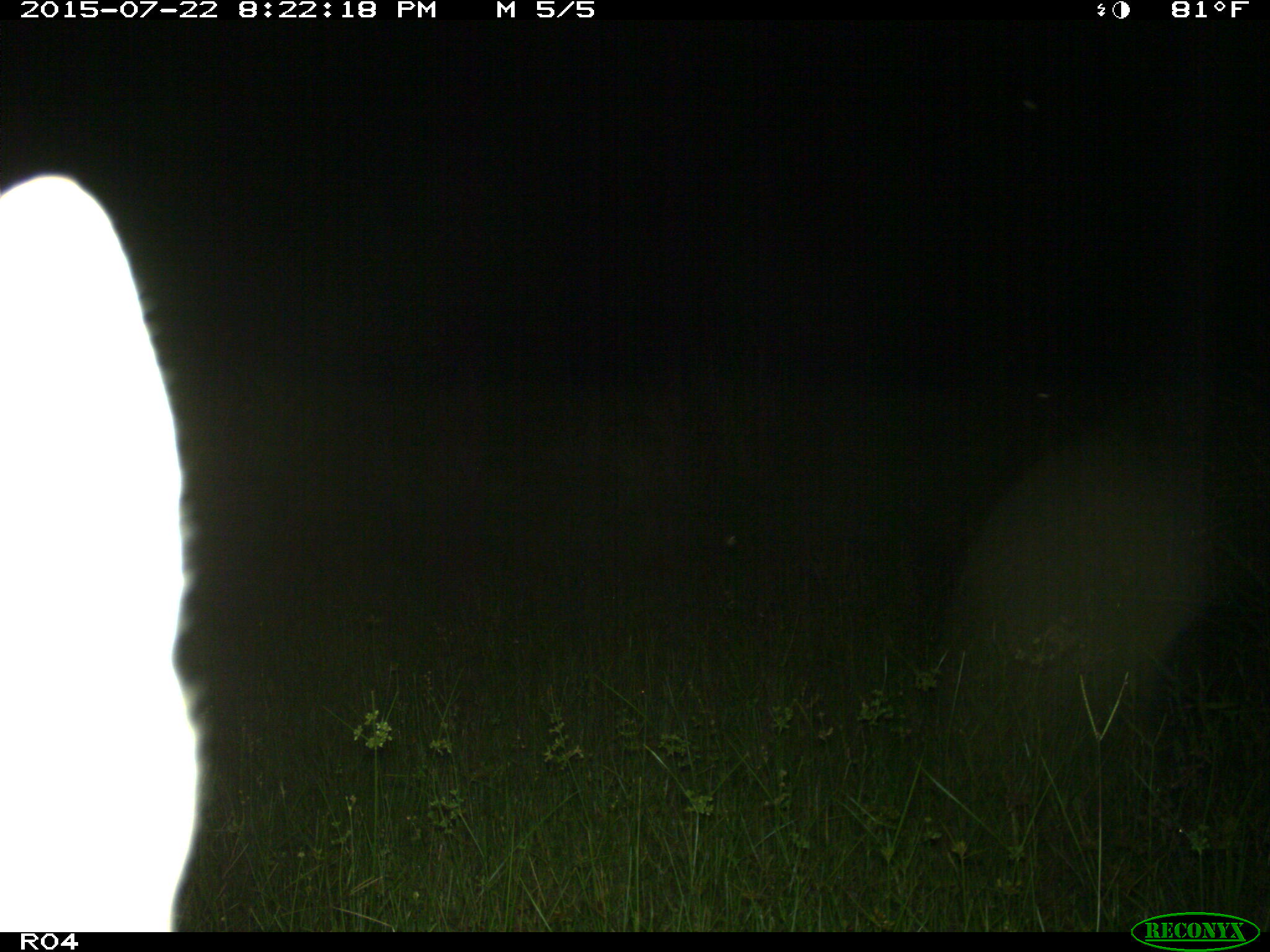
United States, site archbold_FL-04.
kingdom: Animalia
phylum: Chordata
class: Mammalia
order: Carnivora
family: Canidae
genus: Canis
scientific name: Canis latrans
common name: coyote